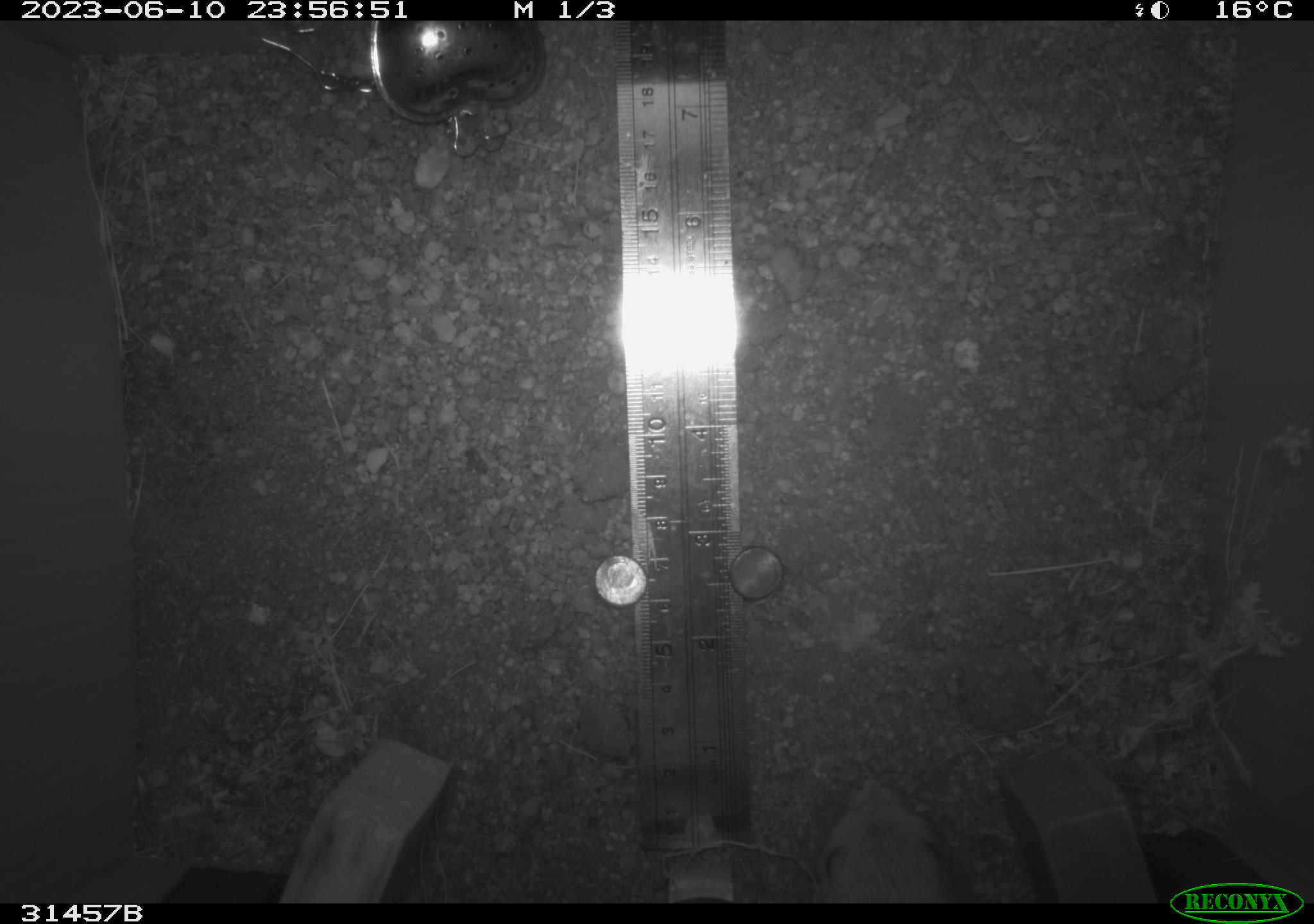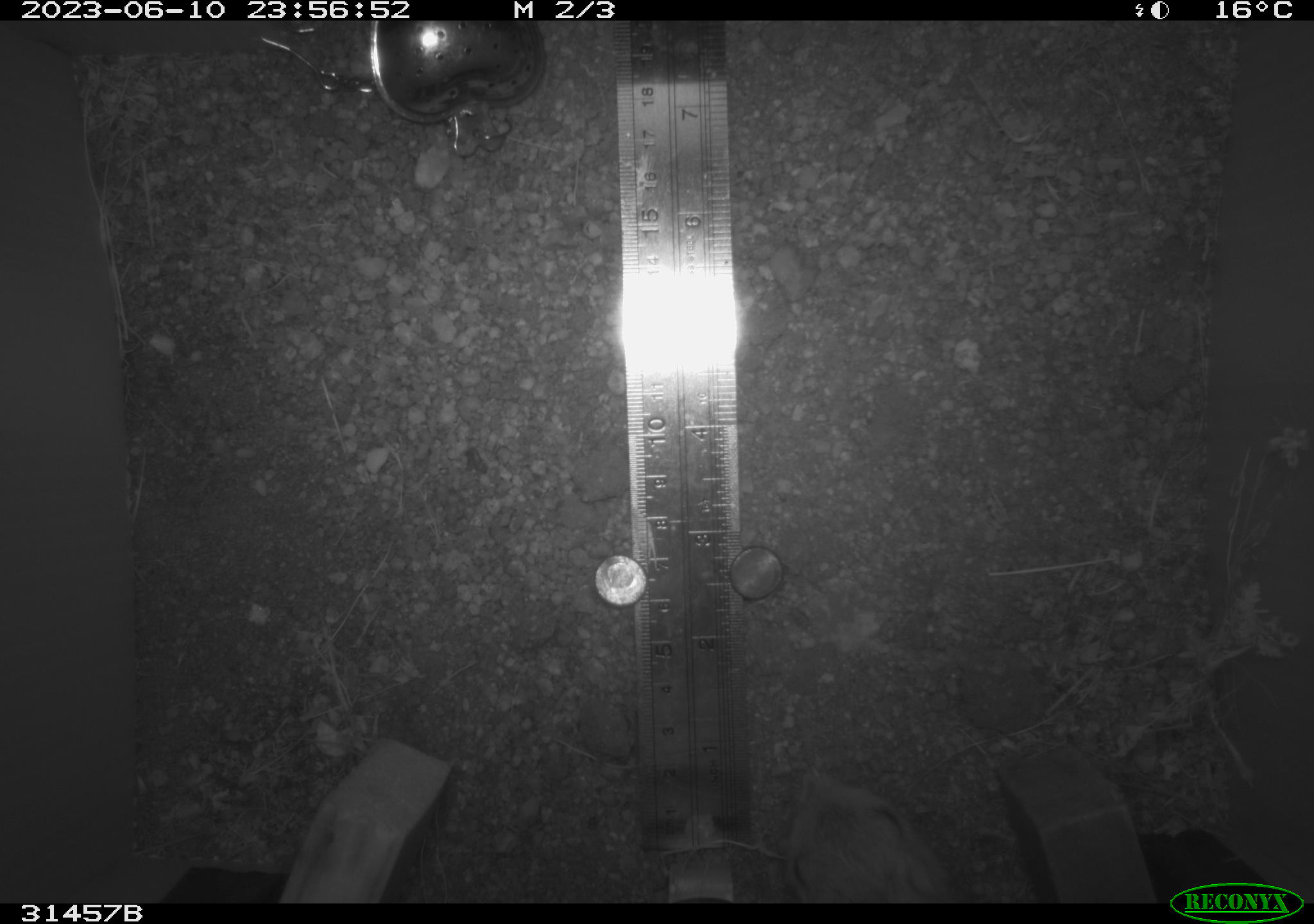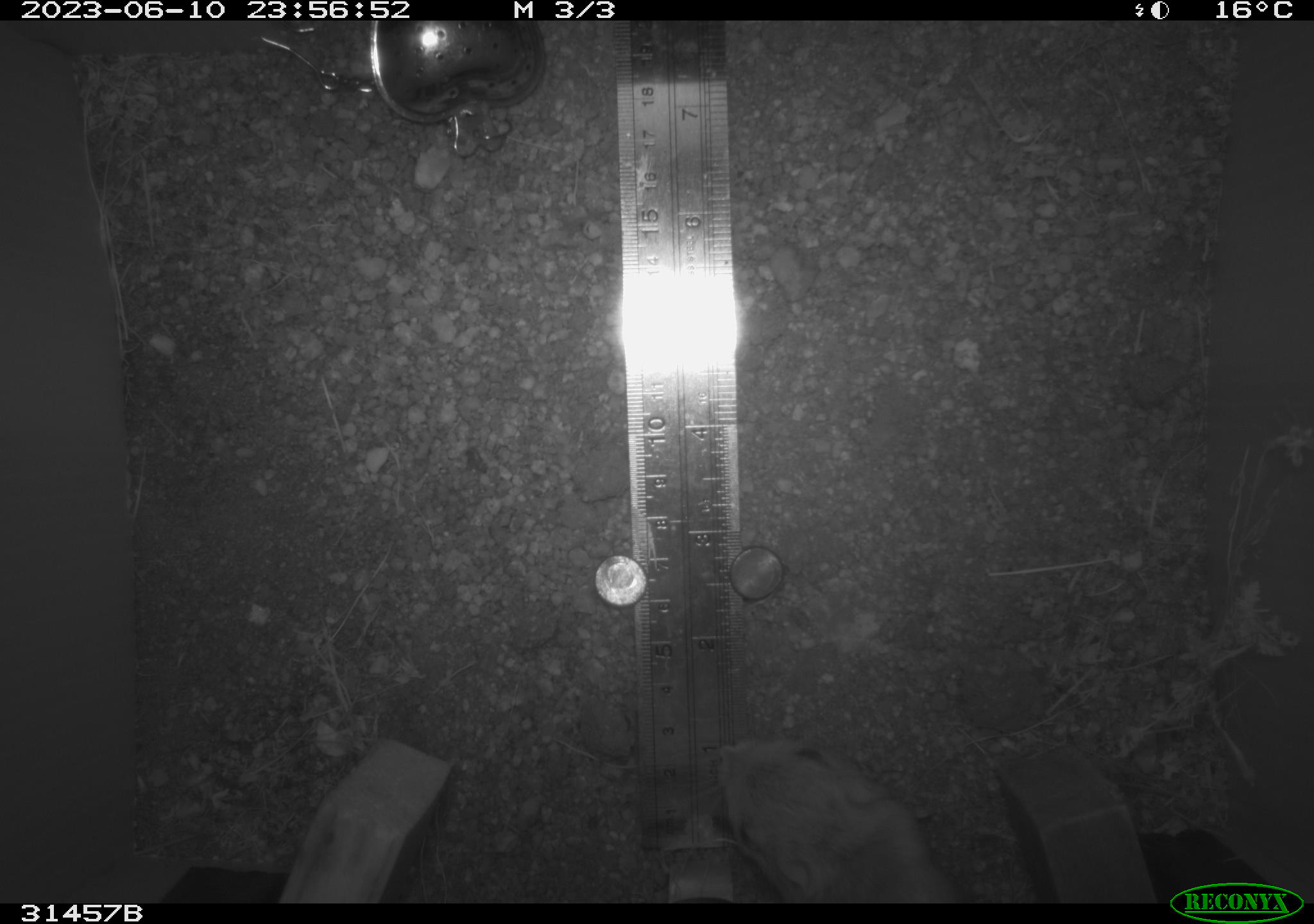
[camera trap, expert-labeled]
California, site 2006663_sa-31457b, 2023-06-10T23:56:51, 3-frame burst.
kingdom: Animalia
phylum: Chordata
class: Mammalia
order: Rodentia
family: Heteromyidae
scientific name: Heteromyidae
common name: kangaroo rats and pocket mice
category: heteromyidae family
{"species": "heteromyidae family (kangaroo rats and pocket mice) (Heteromyidae)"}